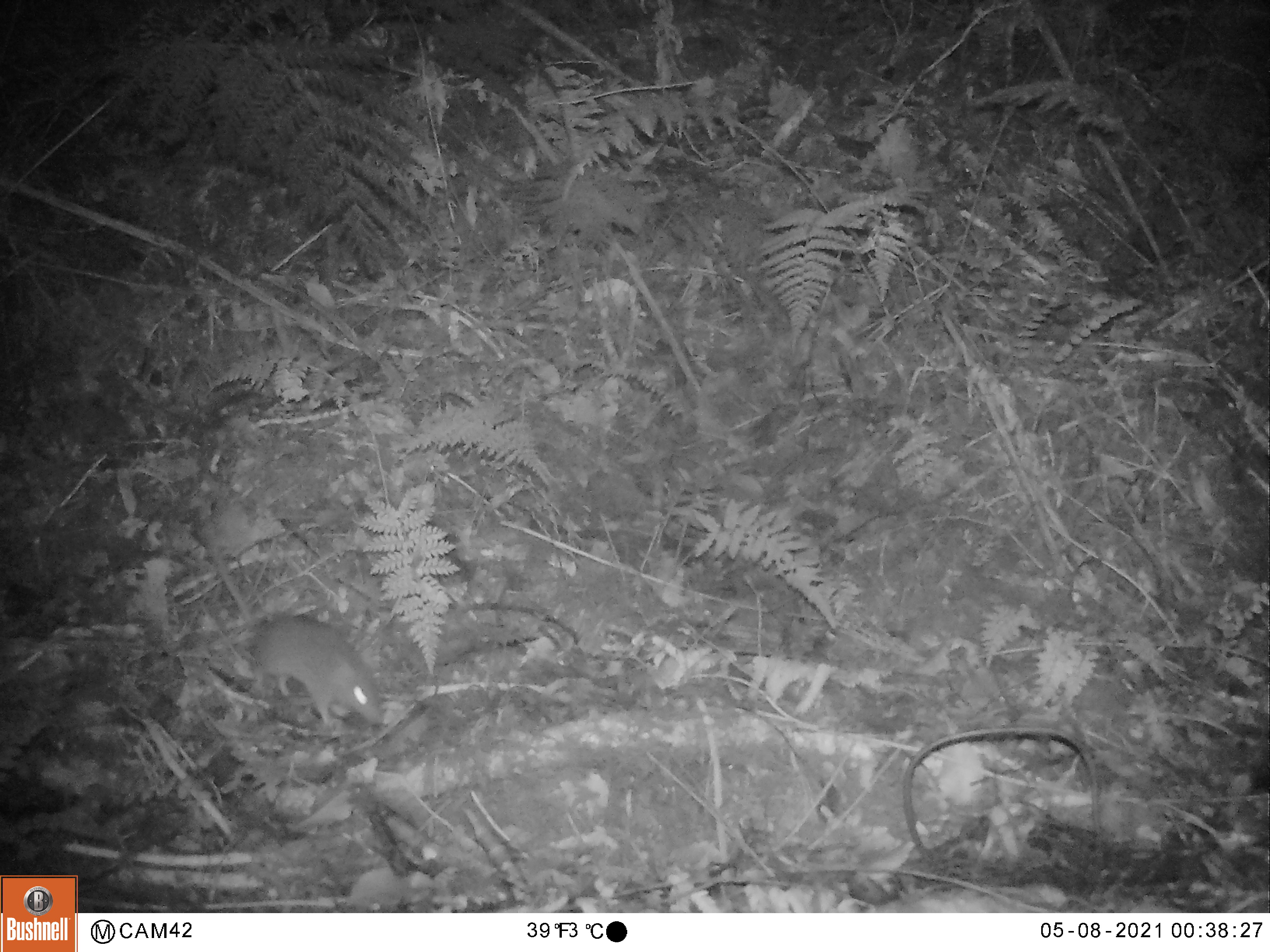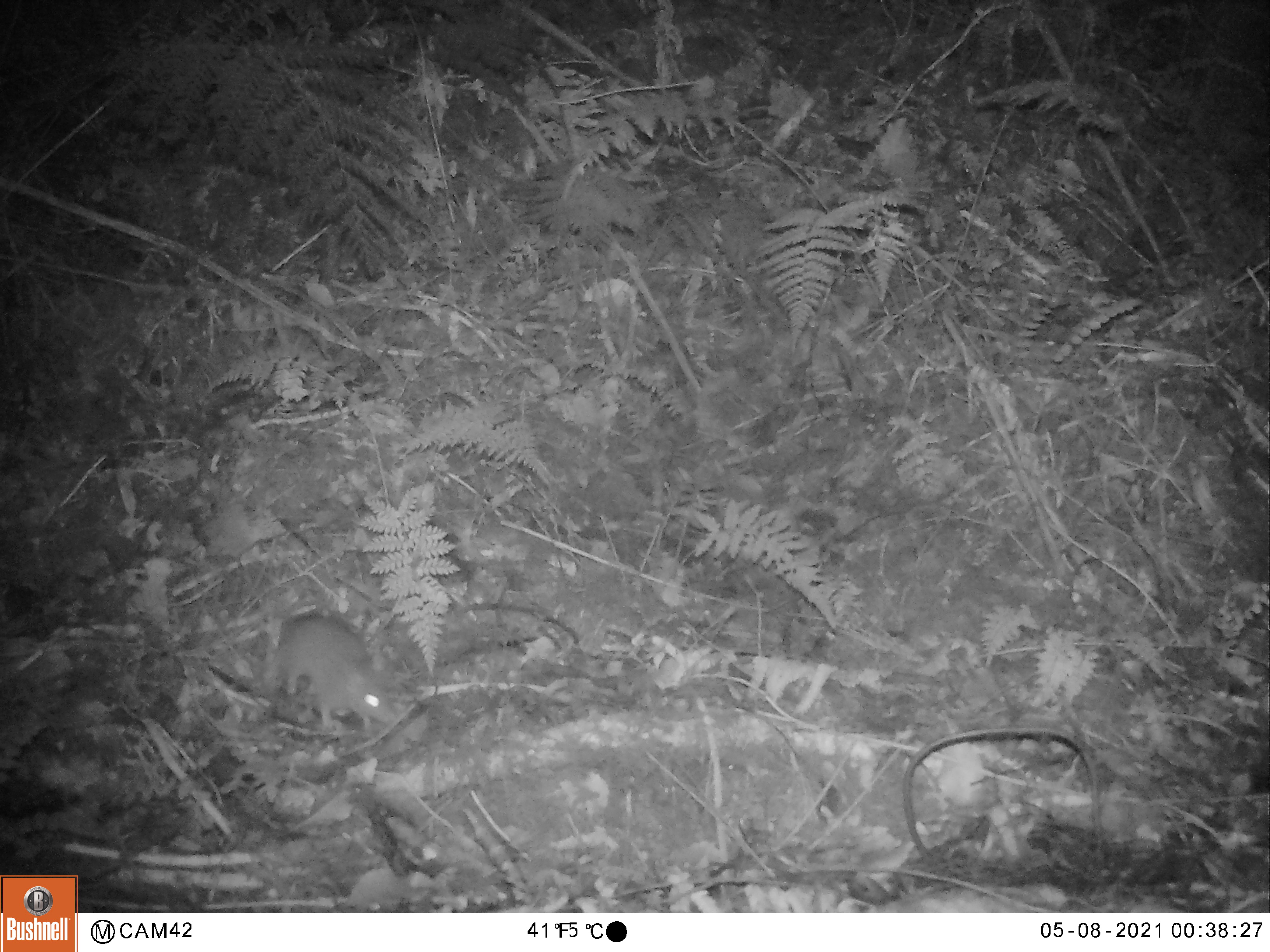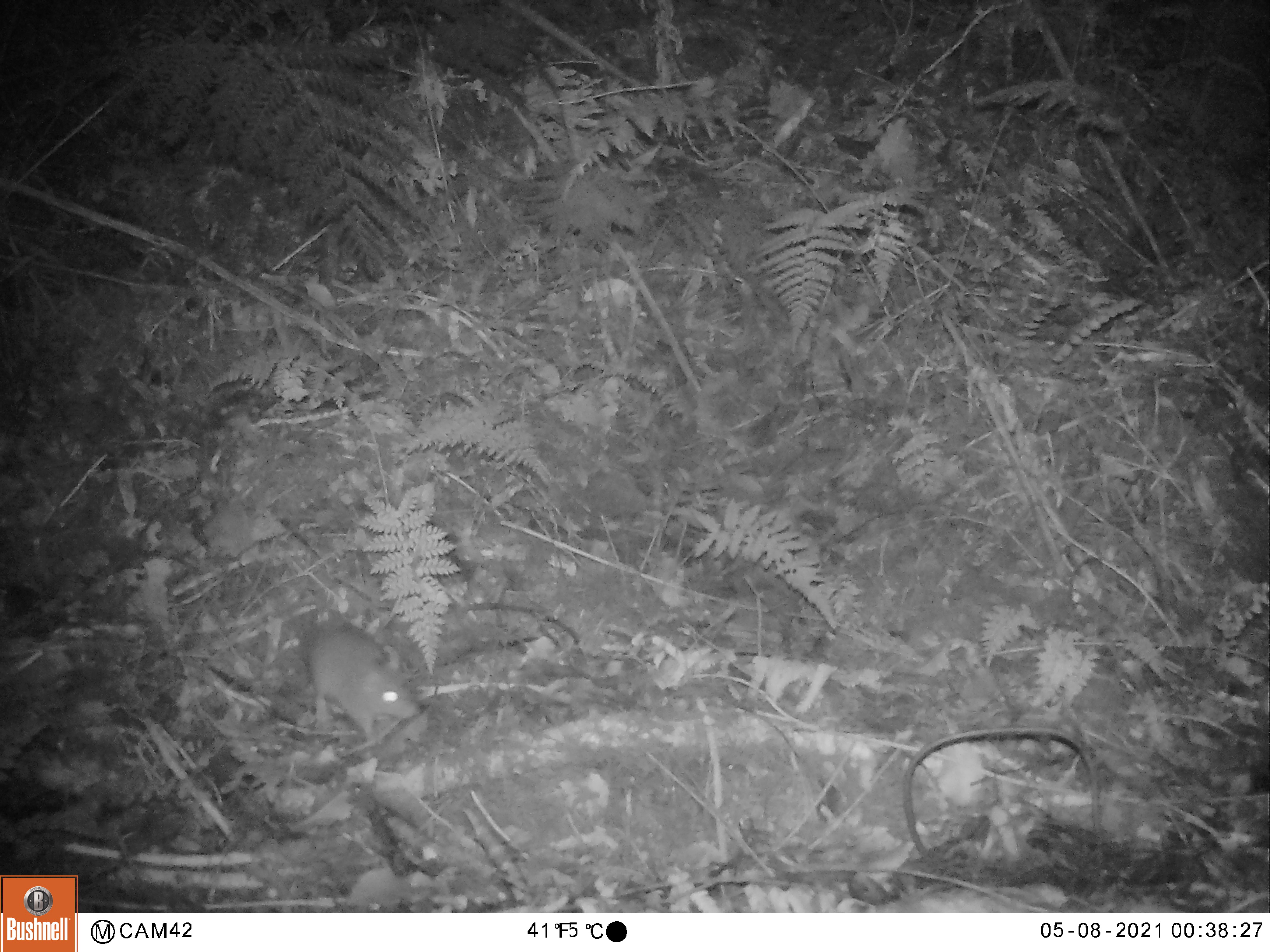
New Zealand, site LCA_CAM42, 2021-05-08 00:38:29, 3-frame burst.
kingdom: Animalia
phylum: Chordata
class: Mammalia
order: Rodentia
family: Muridae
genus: Rattus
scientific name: Rattus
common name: rat